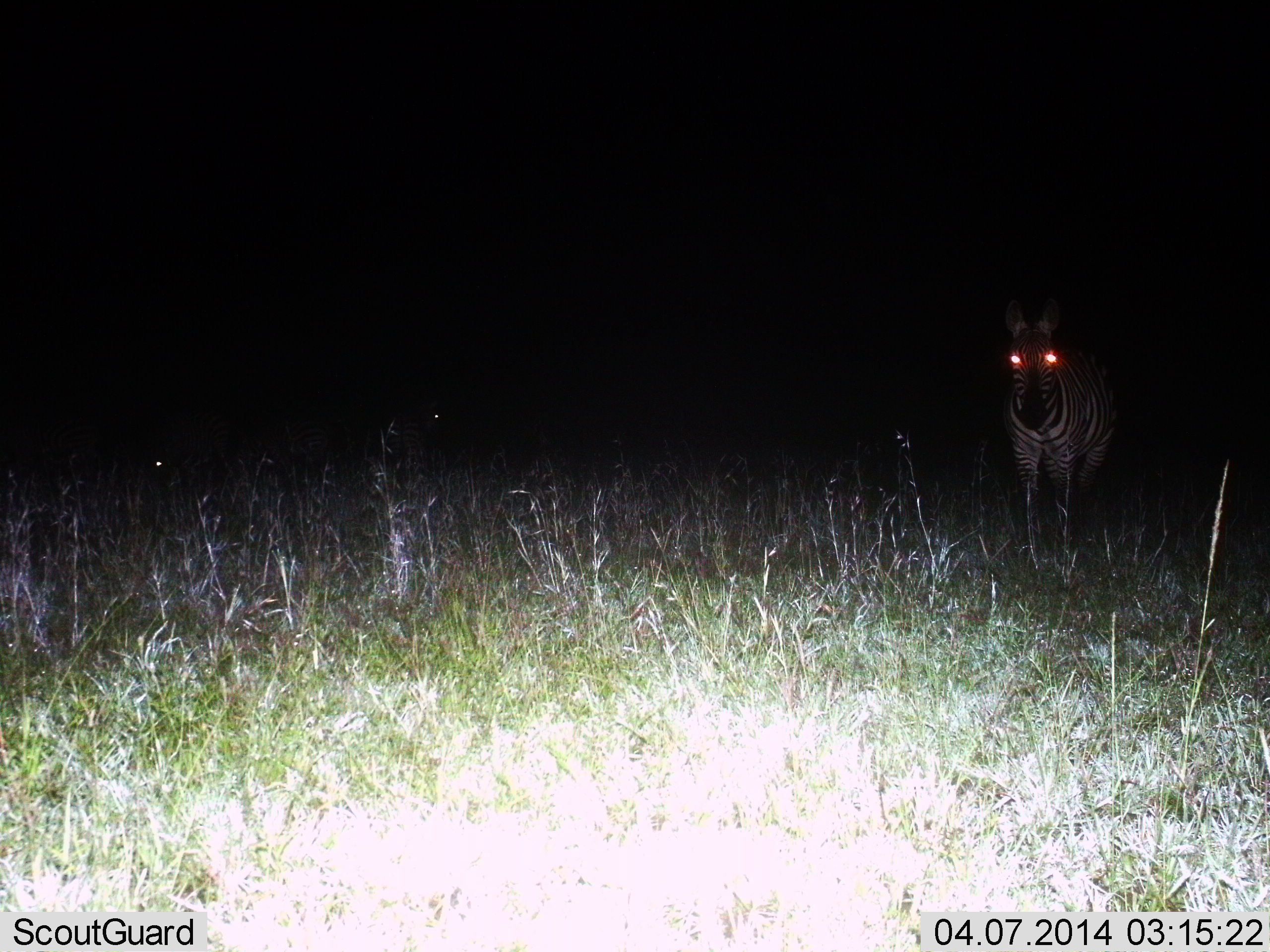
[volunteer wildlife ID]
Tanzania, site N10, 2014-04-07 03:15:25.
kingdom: Animalia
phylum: Chordata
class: Mammalia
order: Perissodactyla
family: Equidae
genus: Equus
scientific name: Equus quagga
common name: plains zebra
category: zebra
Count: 1.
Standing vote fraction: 90%.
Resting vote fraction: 10%.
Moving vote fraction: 0%.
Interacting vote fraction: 0%.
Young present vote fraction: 0%.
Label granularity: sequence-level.